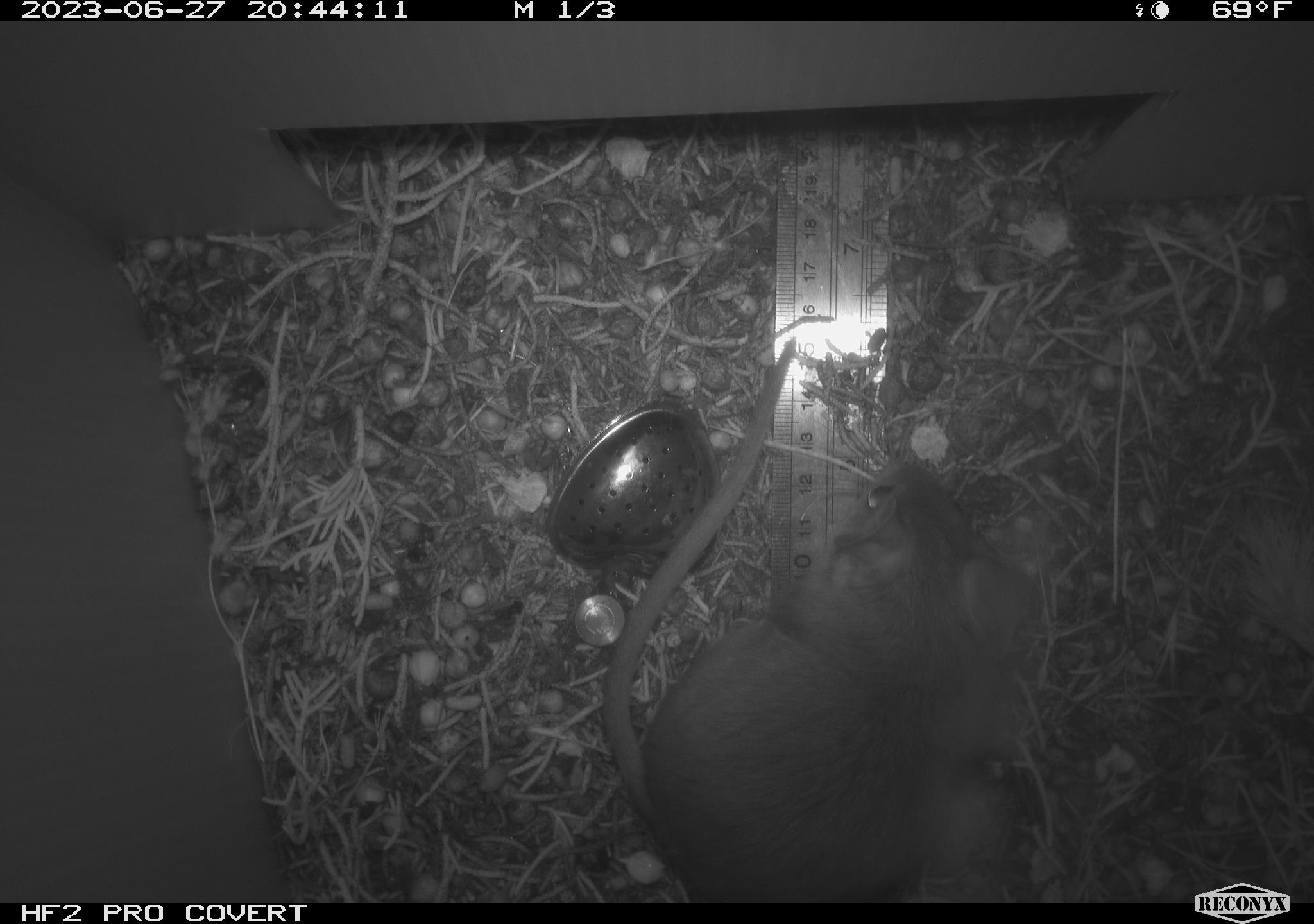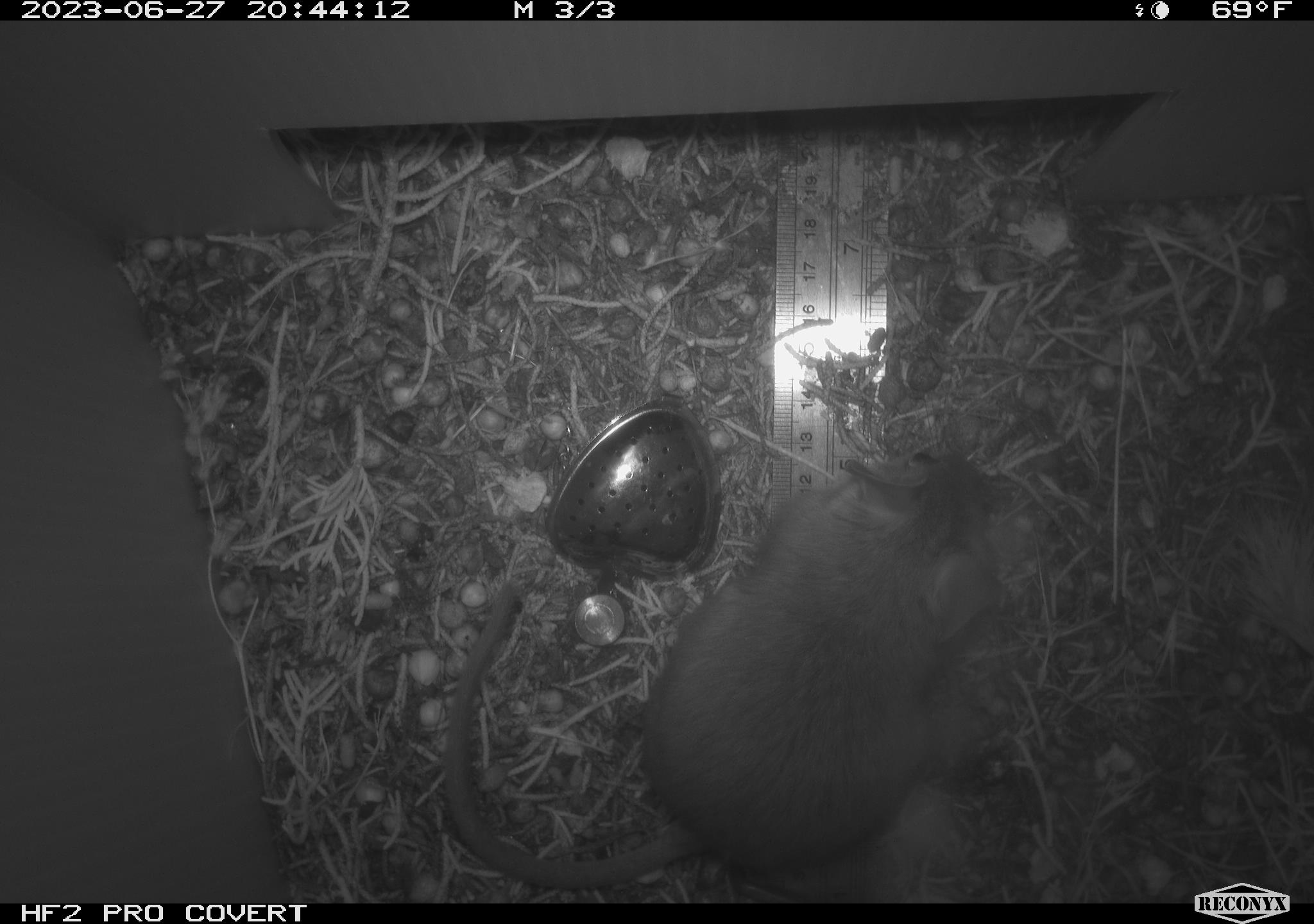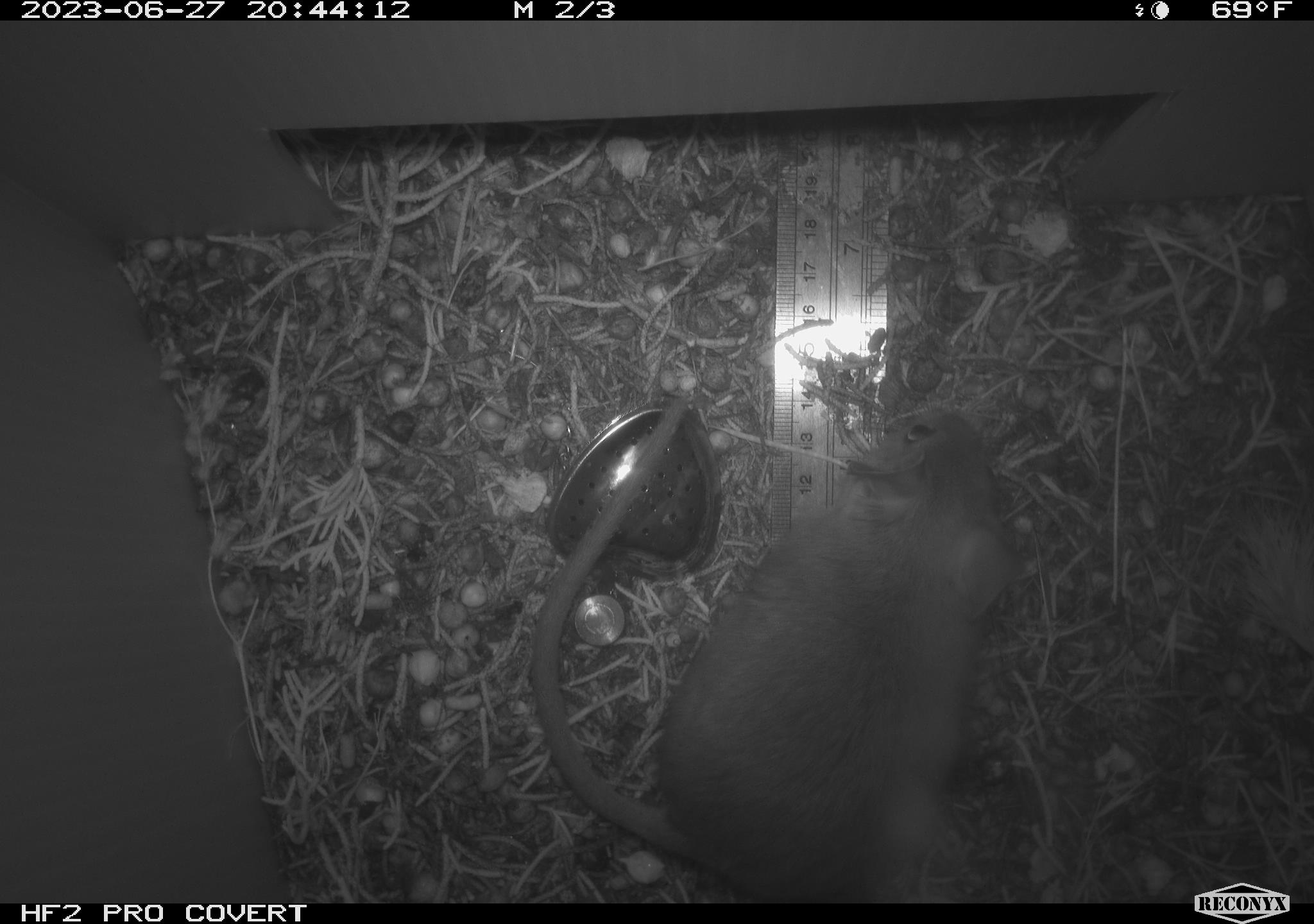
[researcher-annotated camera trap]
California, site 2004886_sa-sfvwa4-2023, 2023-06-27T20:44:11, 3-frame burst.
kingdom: Animalia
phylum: Chordata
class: Mammalia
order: Rodentia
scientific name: Rodentia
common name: rodent